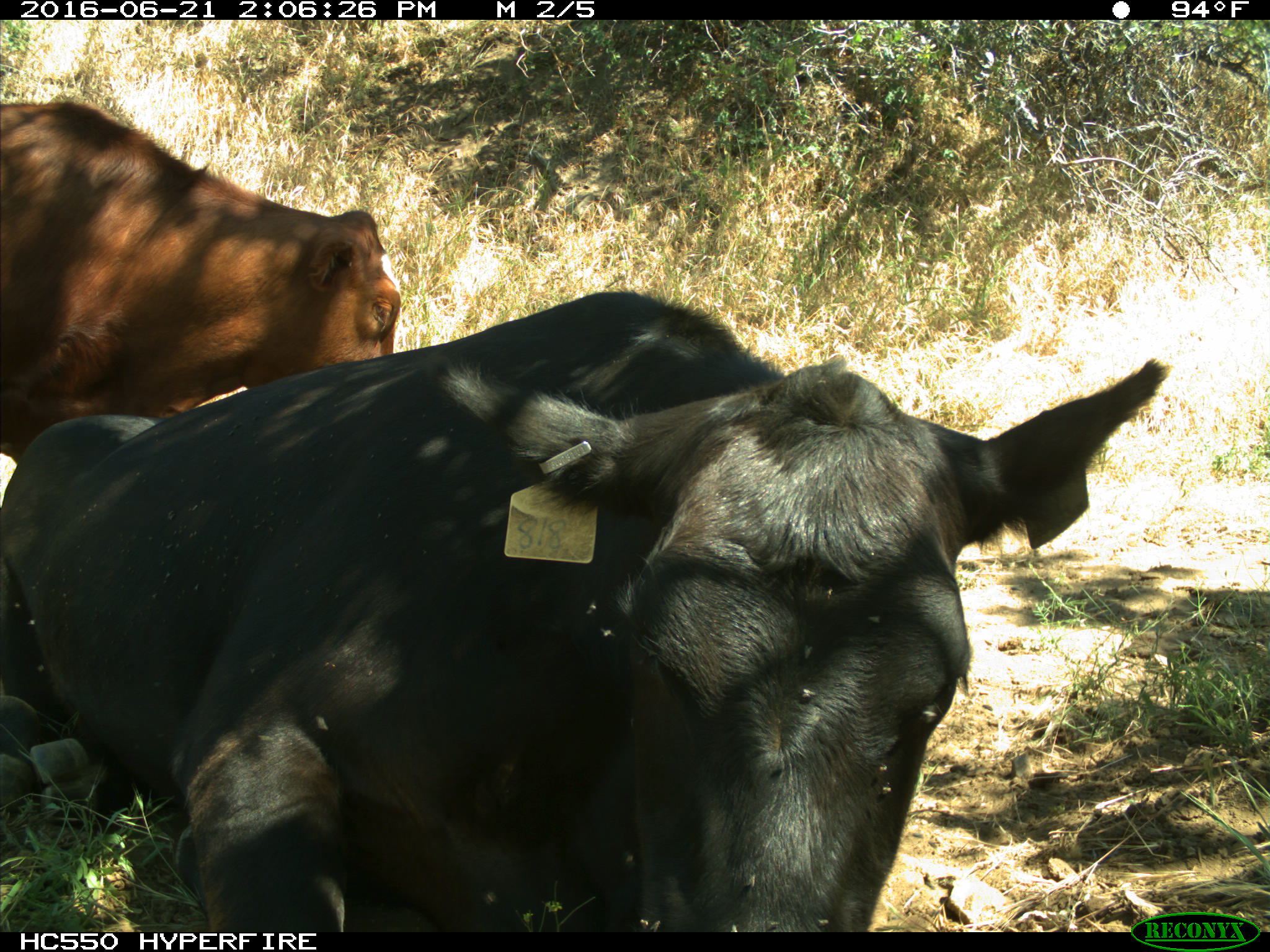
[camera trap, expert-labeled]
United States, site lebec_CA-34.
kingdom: Animalia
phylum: Chordata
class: Mammalia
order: Artiodactyla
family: Bovidae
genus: Bos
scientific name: Bos taurus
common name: domestic cow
Bos taurus (domestic cow).